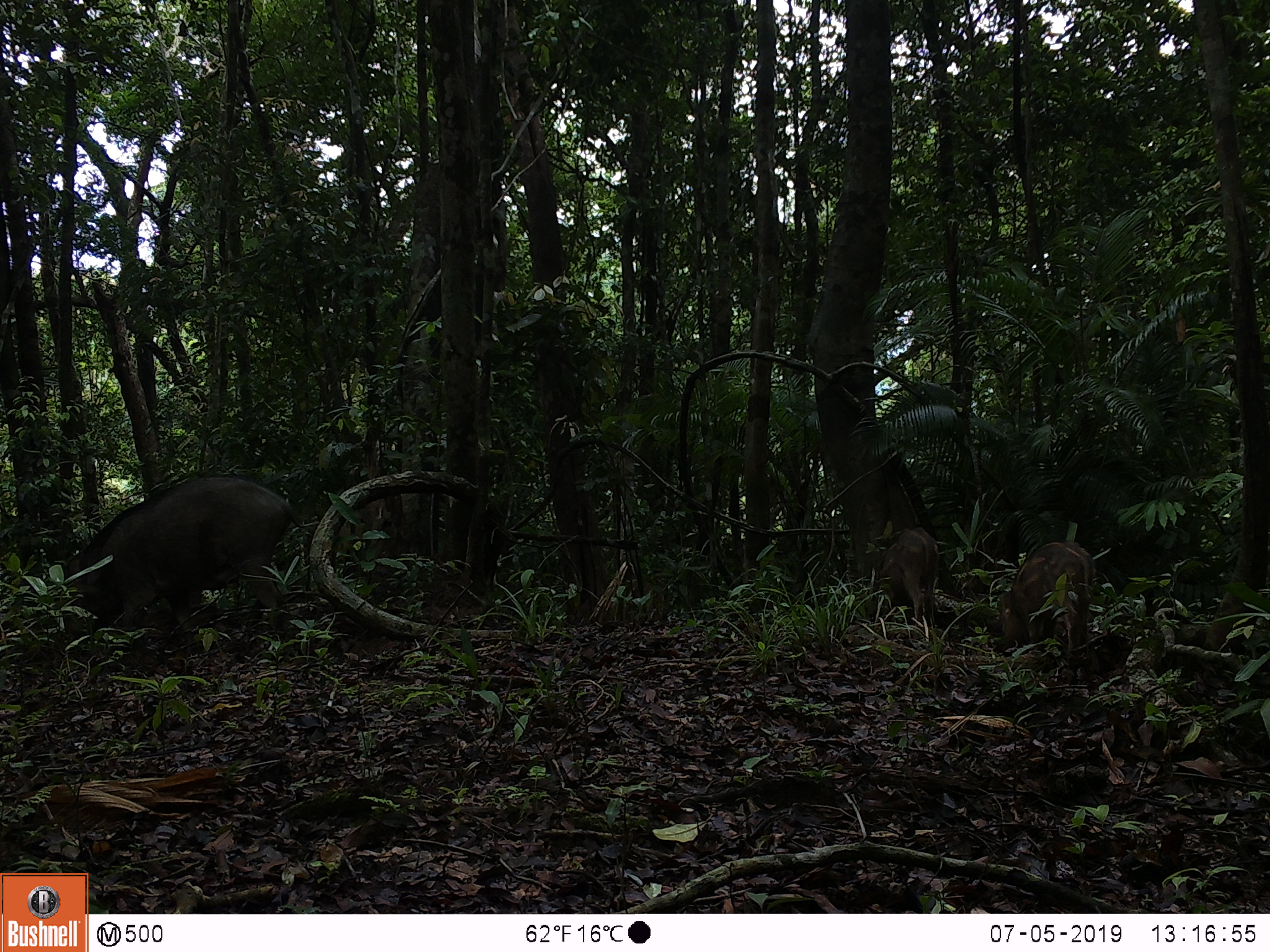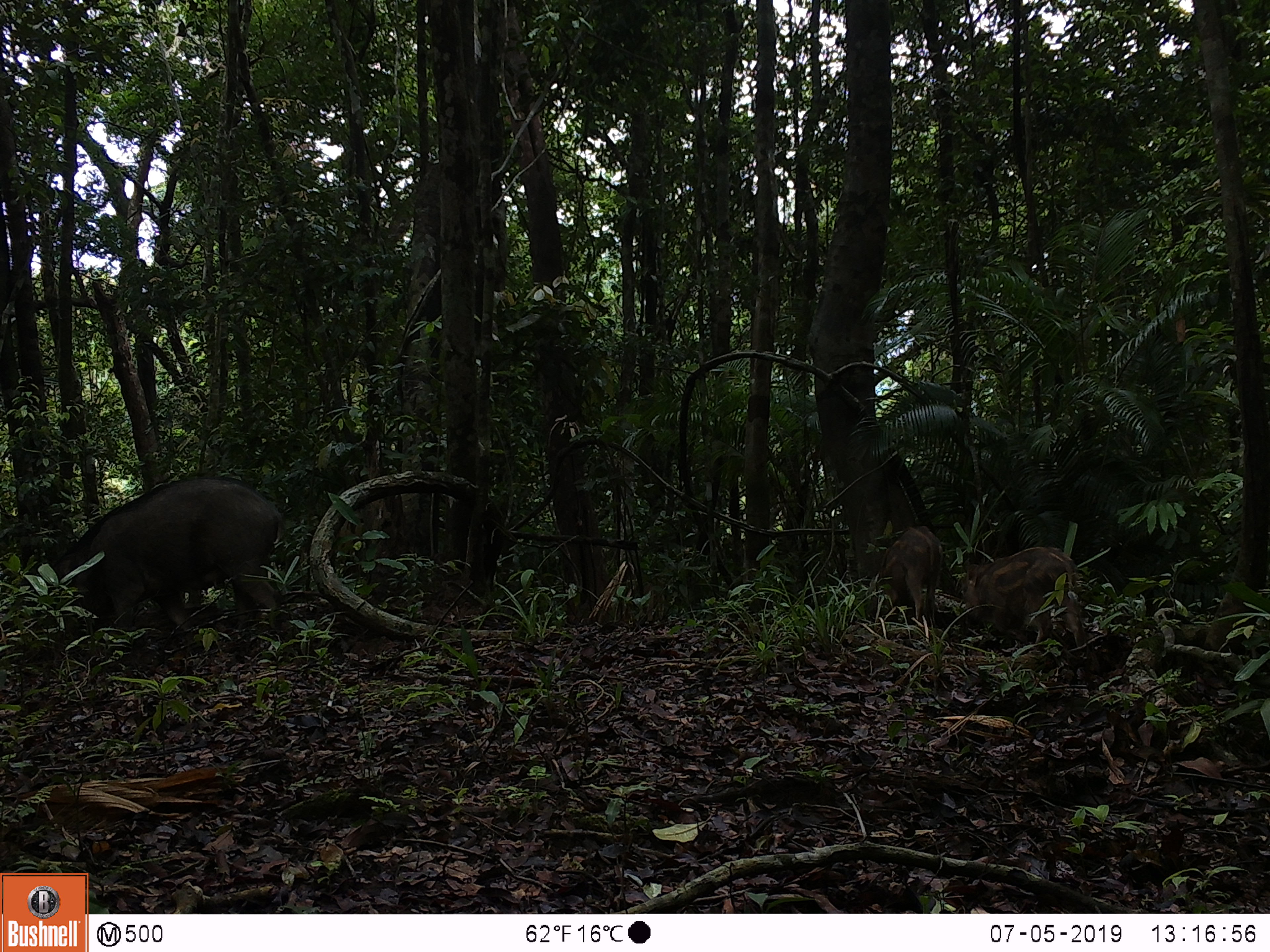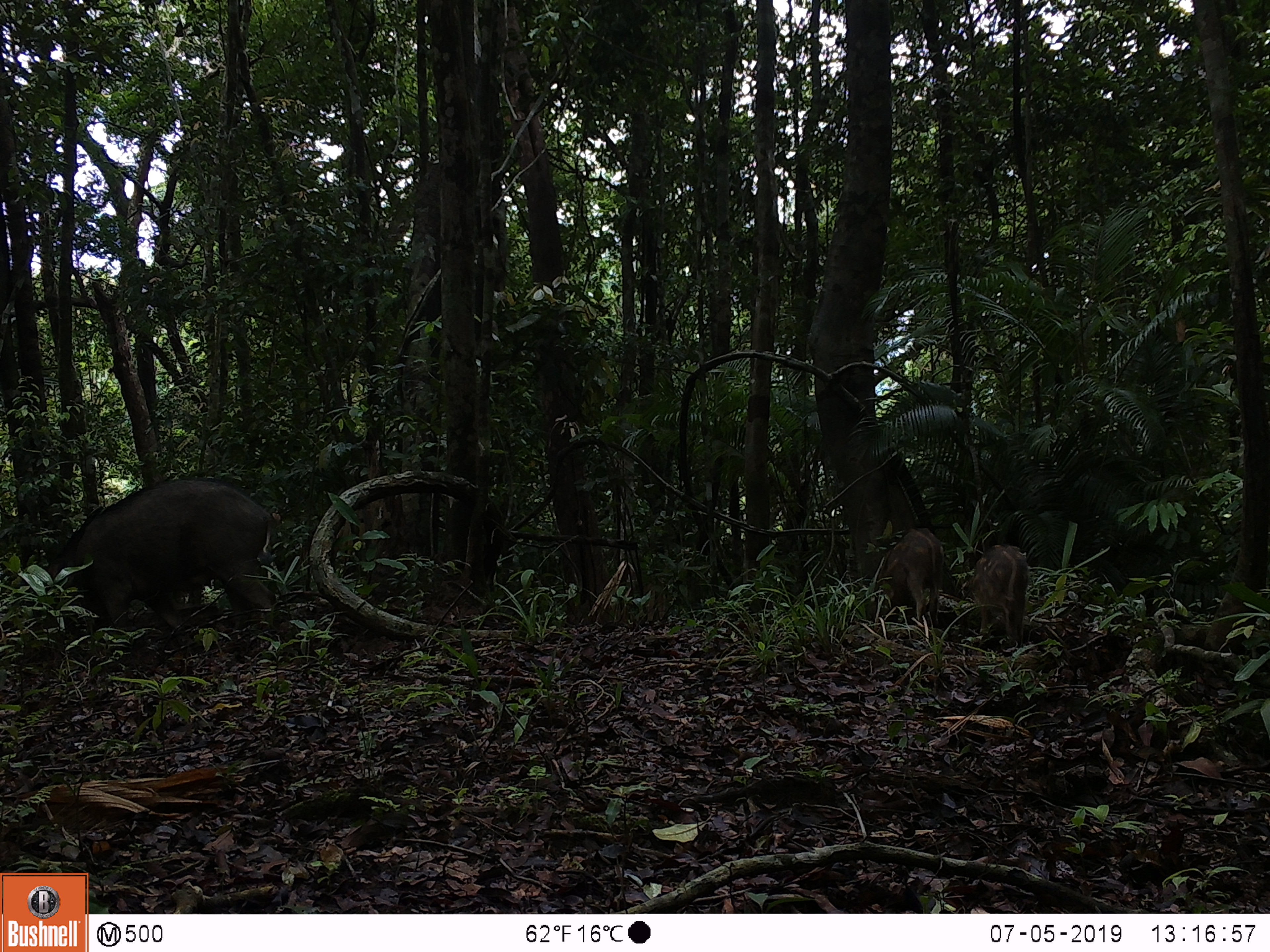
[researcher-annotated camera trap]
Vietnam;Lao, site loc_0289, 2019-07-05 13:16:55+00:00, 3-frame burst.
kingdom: Animalia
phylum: Chordata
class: Mammalia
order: Artiodactyla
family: Suidae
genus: Sus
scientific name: Sus scrofa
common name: eurasian wild pig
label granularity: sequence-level